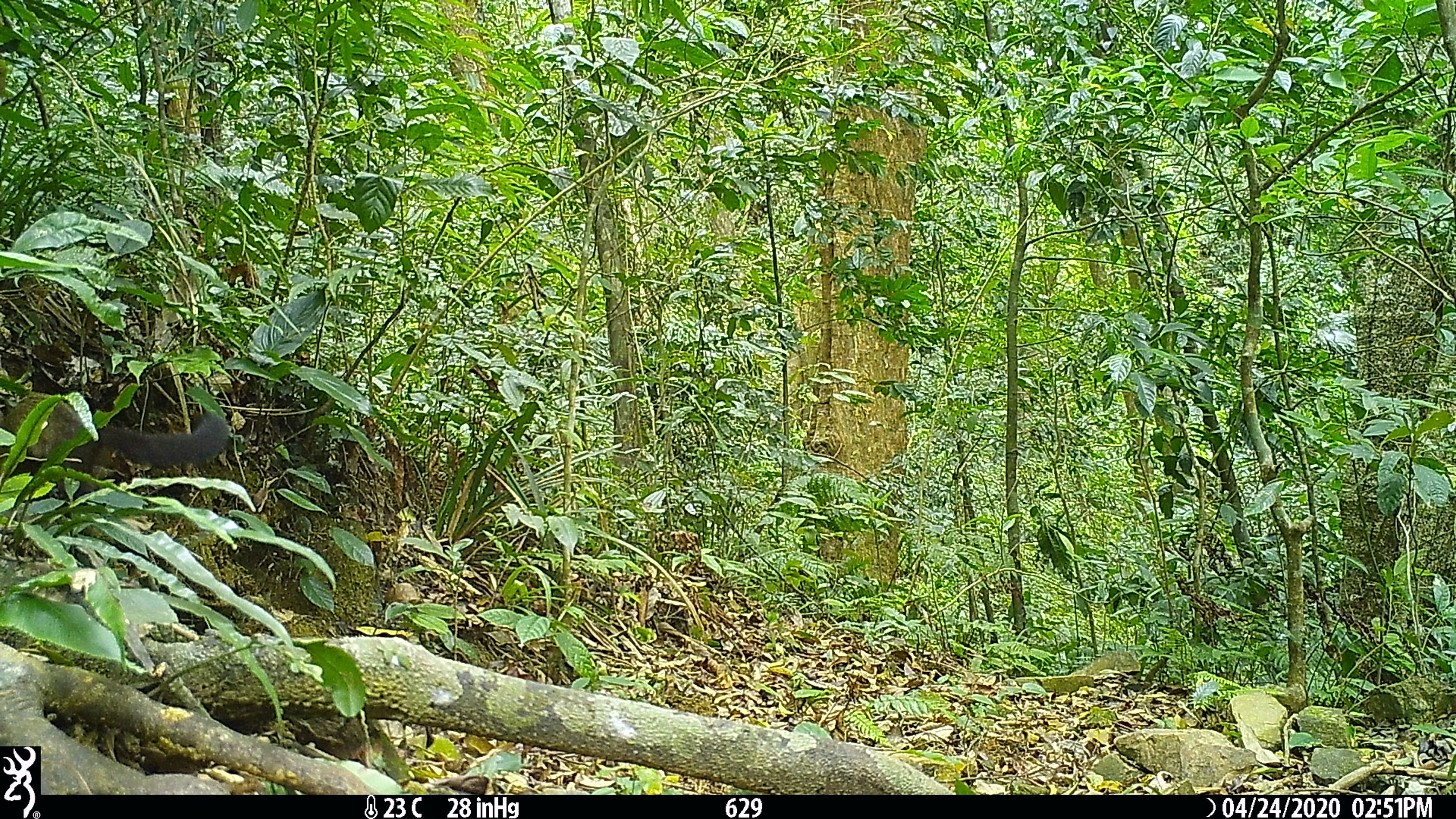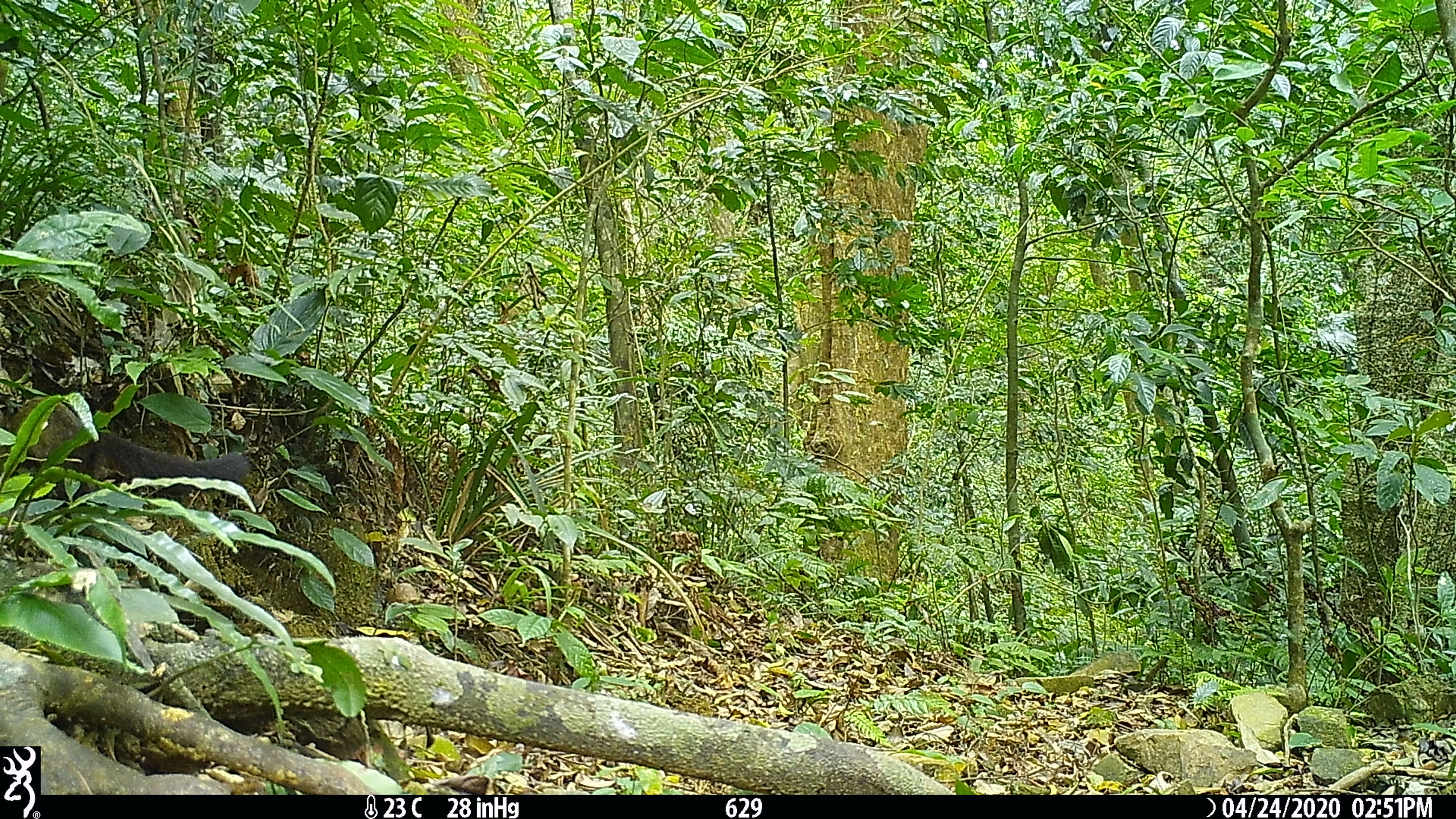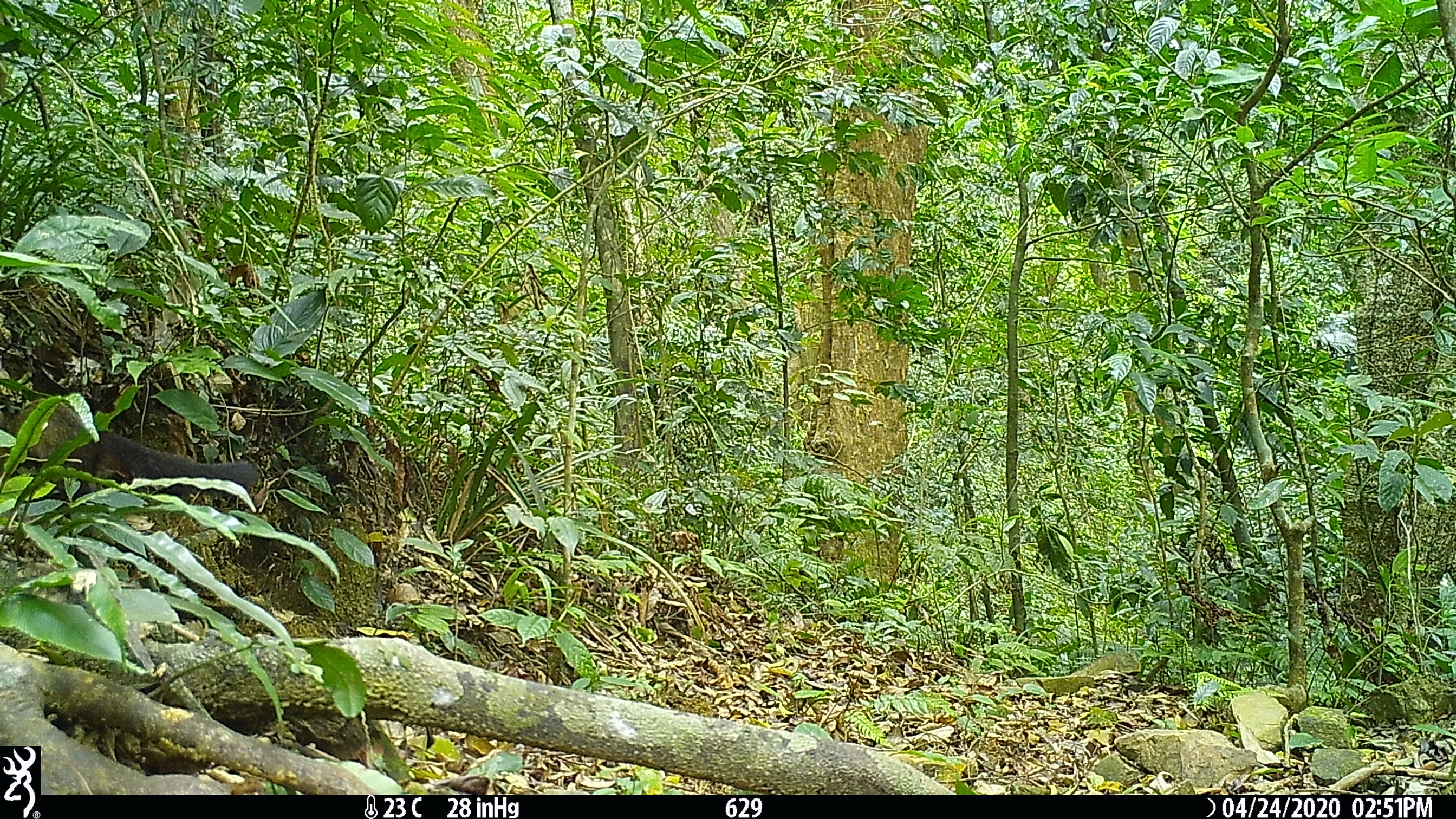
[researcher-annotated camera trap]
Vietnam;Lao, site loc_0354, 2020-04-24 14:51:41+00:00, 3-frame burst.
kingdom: Animalia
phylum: Chordata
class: Mammalia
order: Carnivora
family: Mustelidae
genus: Martes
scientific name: Martes flavigula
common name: yellow-throated marten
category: yellow throated marten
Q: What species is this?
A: Yellow throated marten (yellow-throated marten) (Martes flavigula).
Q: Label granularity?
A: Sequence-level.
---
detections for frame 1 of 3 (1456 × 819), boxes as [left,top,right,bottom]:
yellow throated marten: [0,389,230,483]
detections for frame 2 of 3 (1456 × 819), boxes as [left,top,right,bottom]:
yellow throated marten: [0,393,250,506]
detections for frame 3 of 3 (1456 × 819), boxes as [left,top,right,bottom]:
yellow throated marten: [0,399,260,488]